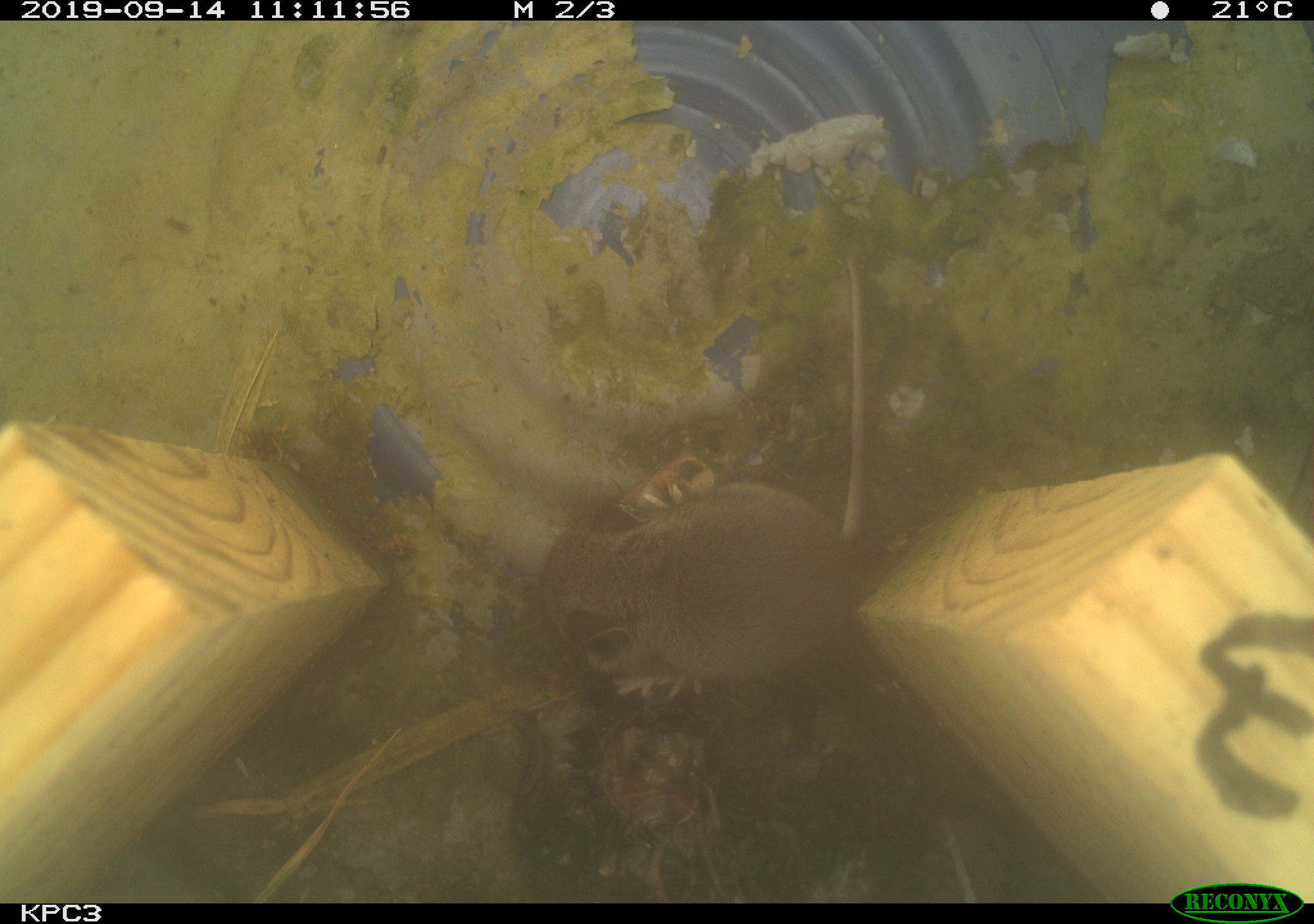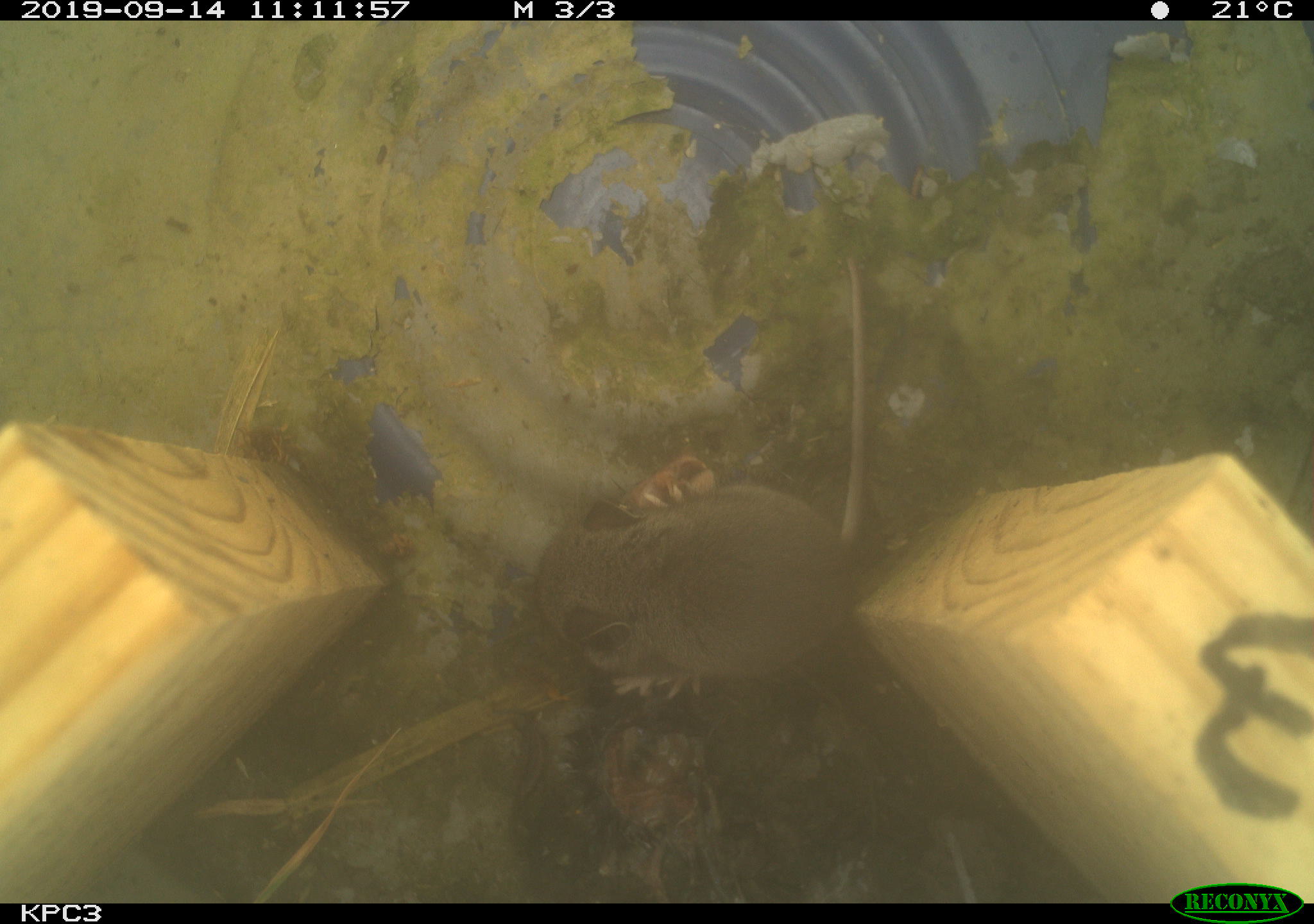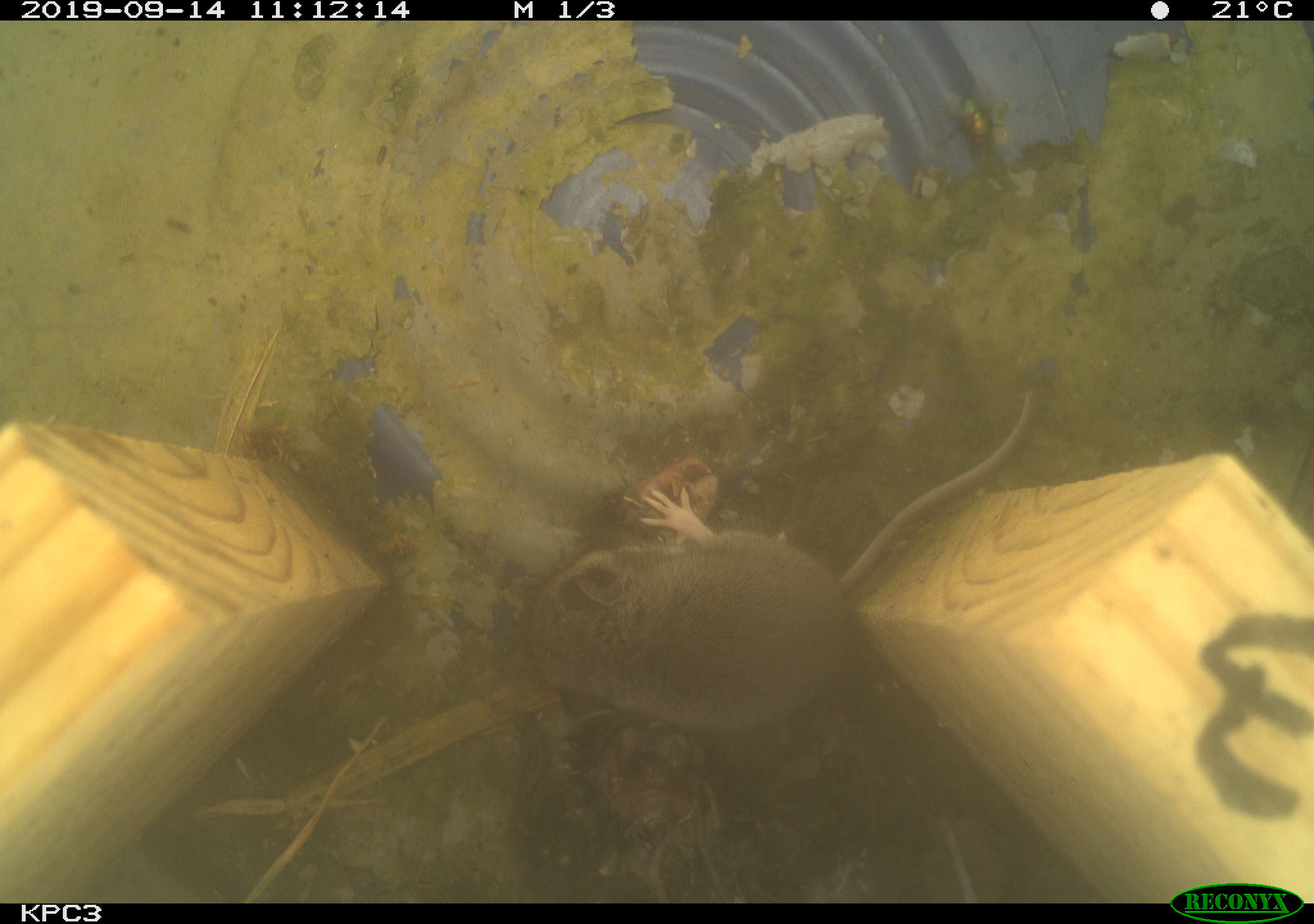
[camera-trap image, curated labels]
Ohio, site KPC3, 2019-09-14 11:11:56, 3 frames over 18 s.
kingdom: Animalia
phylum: Chordata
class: Mammalia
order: Rodentia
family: Cricetidae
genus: Peromyscus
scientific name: Peromyscus leucopus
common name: white-footed mouse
White-footed mouse (Peromyscus leucopus).